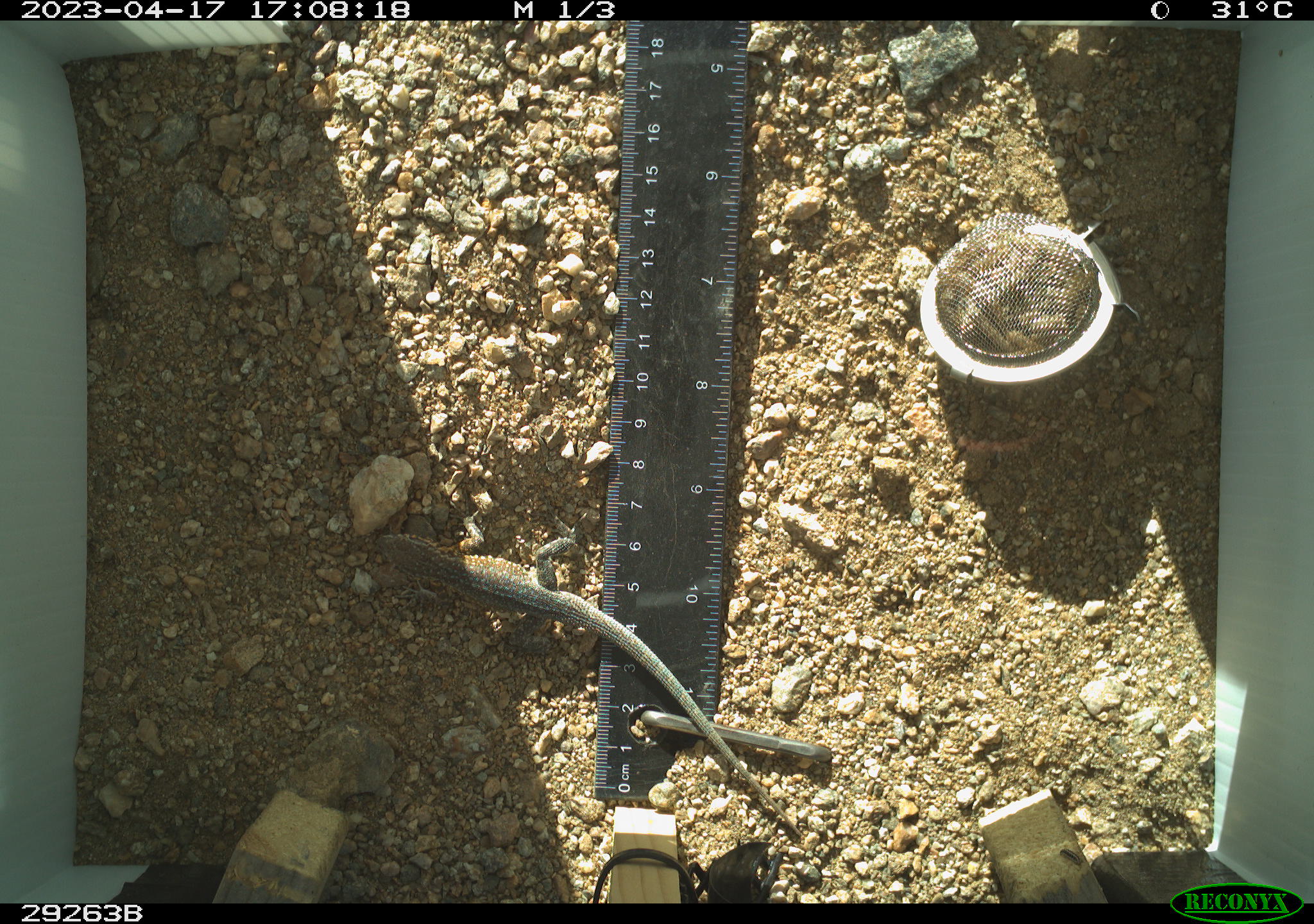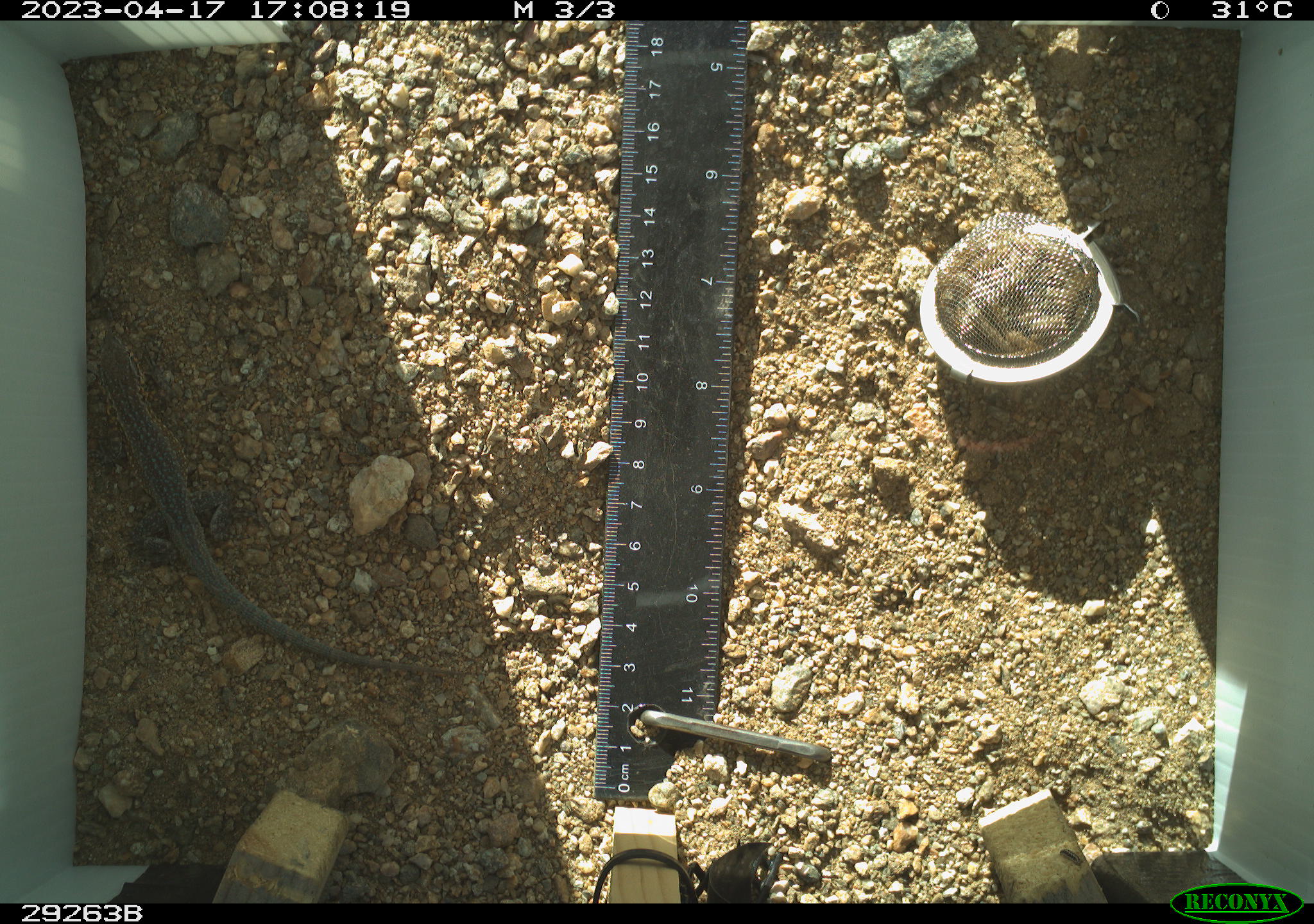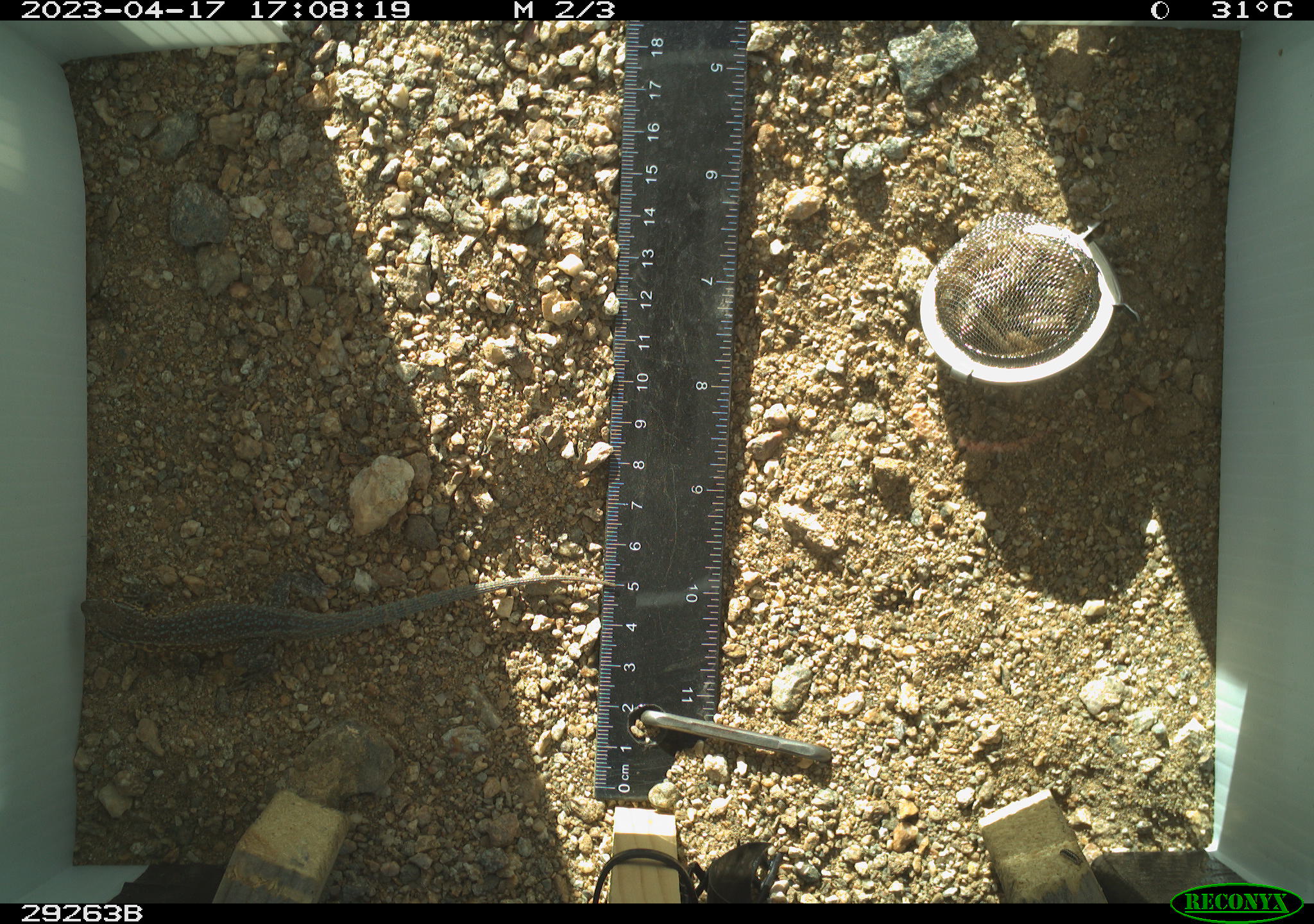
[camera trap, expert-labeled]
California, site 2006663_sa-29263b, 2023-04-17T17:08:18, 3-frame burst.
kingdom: Animalia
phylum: Chordata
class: Reptilia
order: Squamata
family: Phrynosomatidae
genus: Uta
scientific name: Uta stansburiana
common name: common side-blotched lizard